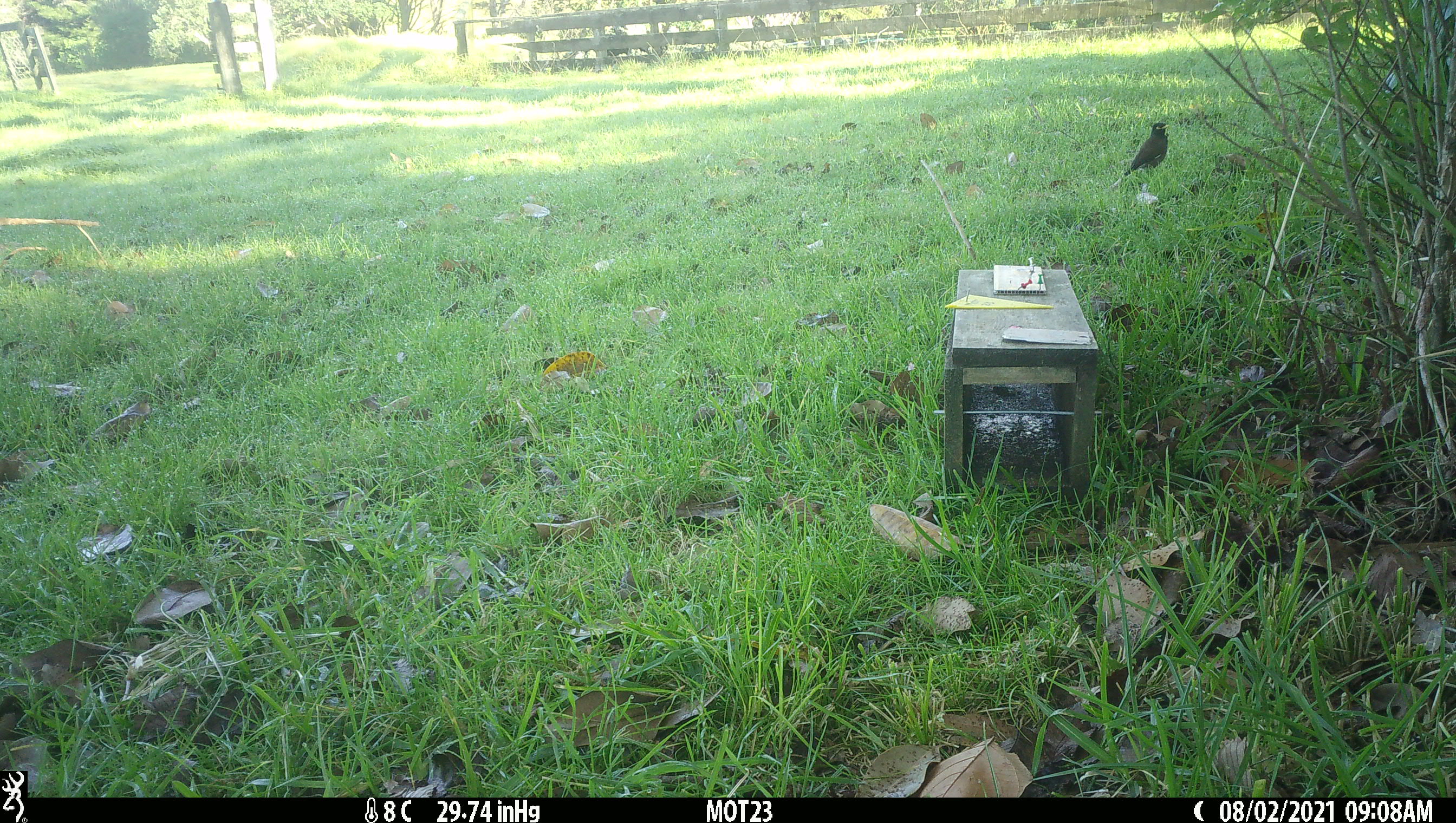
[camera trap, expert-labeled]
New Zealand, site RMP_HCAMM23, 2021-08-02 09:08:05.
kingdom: Animalia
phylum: Chordata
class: Aves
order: Passeriformes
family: Sturnidae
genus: Acridotheres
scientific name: Acridotheres tristis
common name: common myna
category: myna